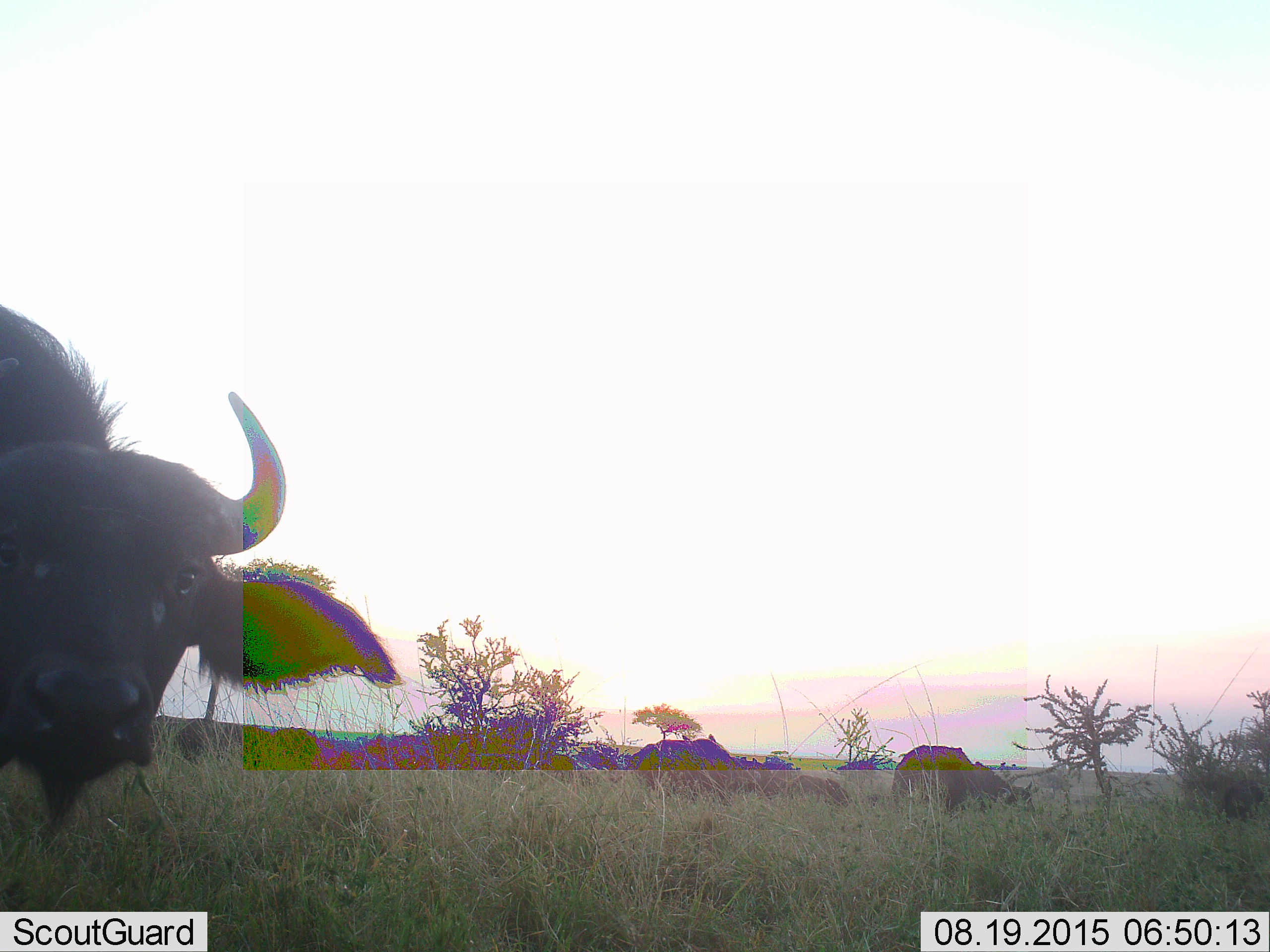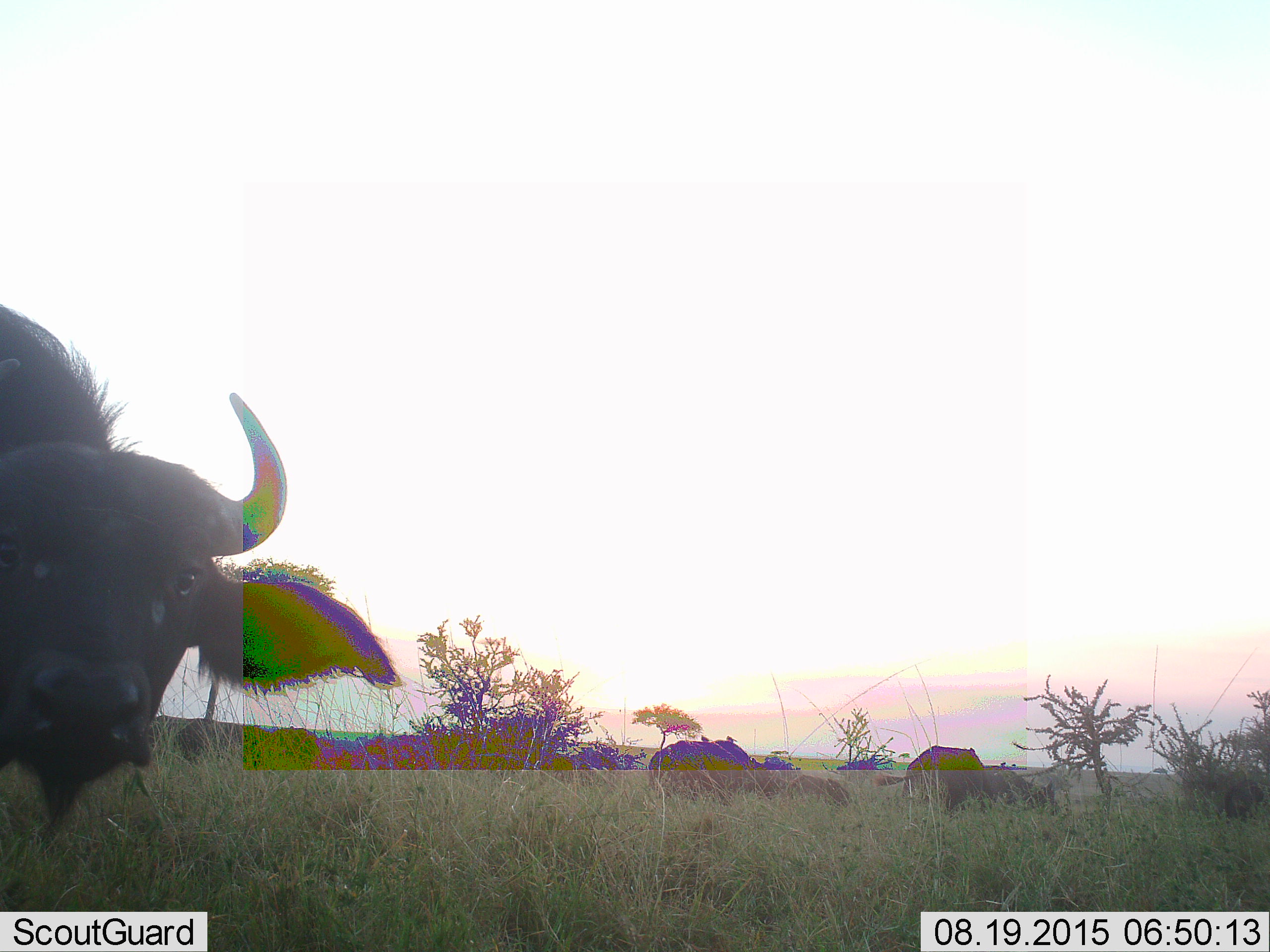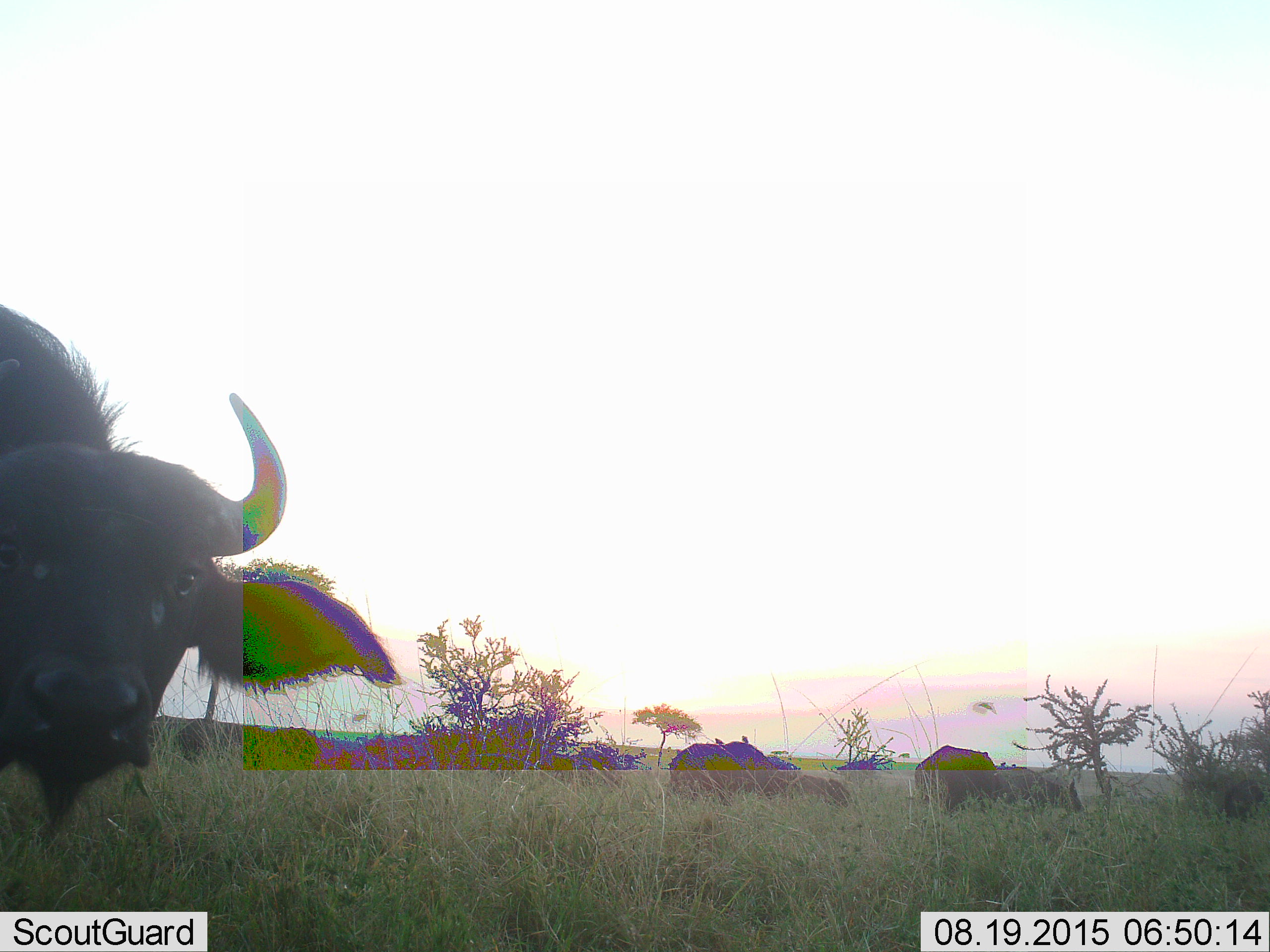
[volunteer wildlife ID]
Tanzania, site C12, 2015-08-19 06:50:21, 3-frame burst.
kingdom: Animalia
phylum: Chordata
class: Mammalia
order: Artiodactyla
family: Bovidae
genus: Syncerus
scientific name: Syncerus caffer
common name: cape buffalo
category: buffalo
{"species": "buffalo (cape buffalo) (Syncerus caffer)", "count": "4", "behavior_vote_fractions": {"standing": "57%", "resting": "0%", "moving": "57%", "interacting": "0%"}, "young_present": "14%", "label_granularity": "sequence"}